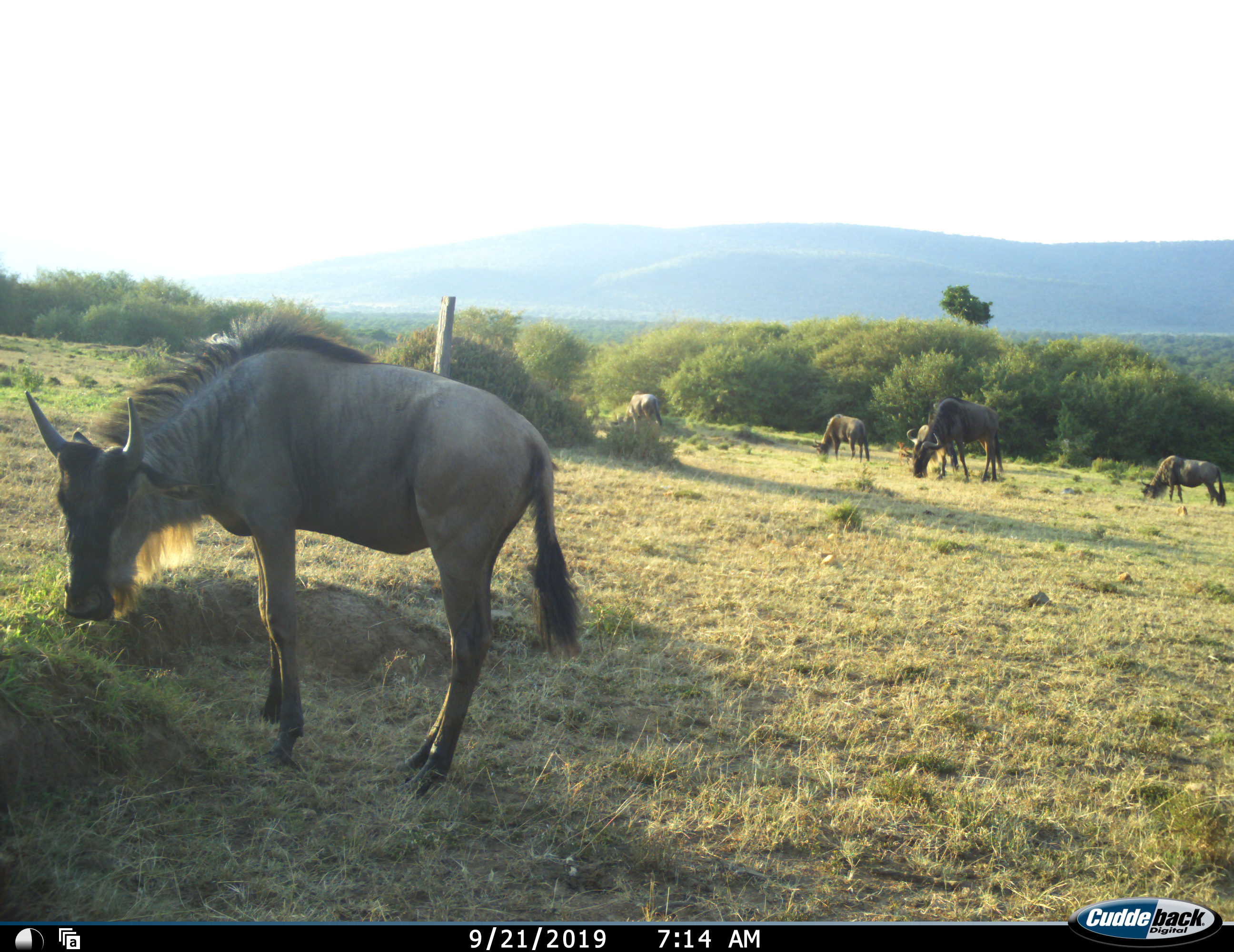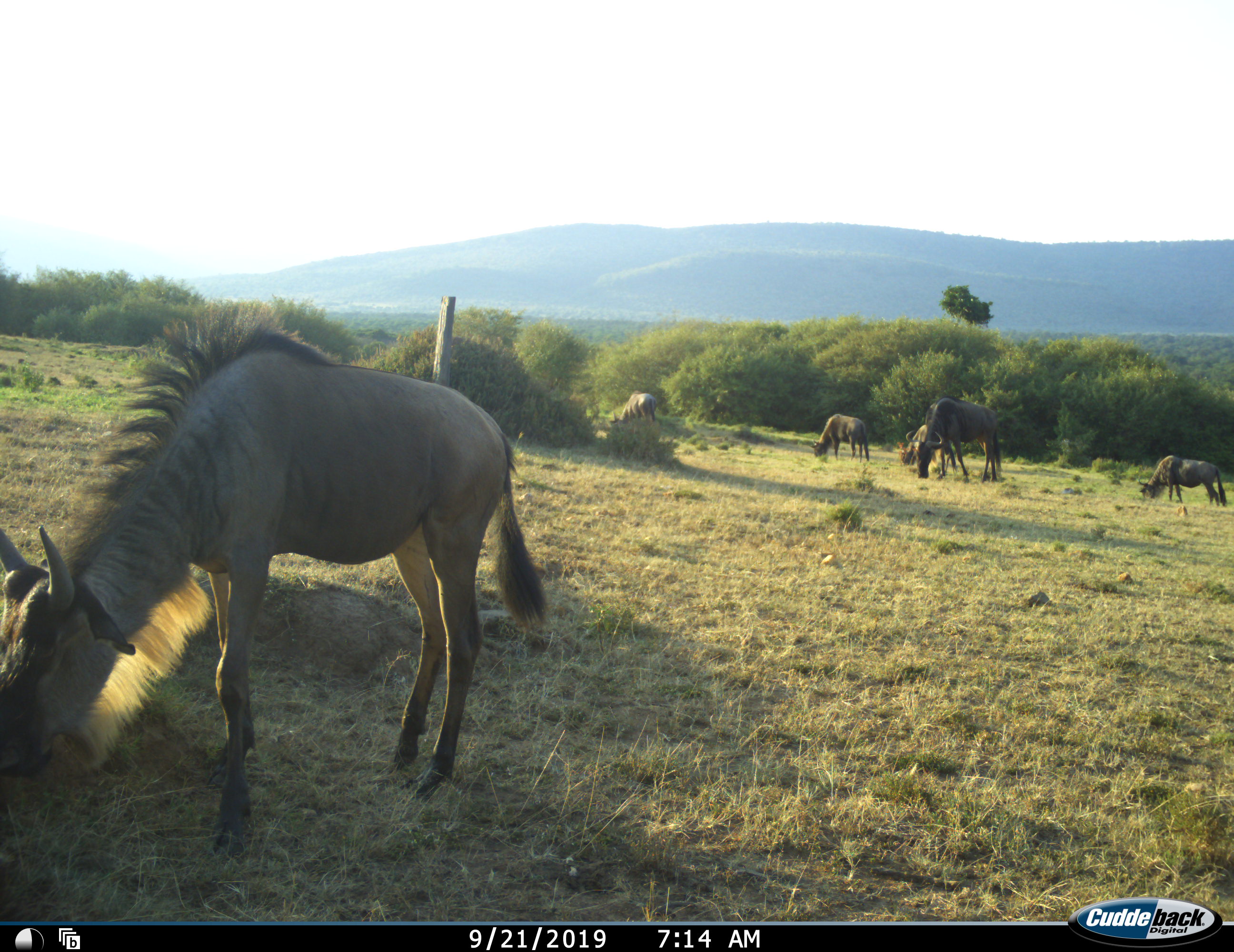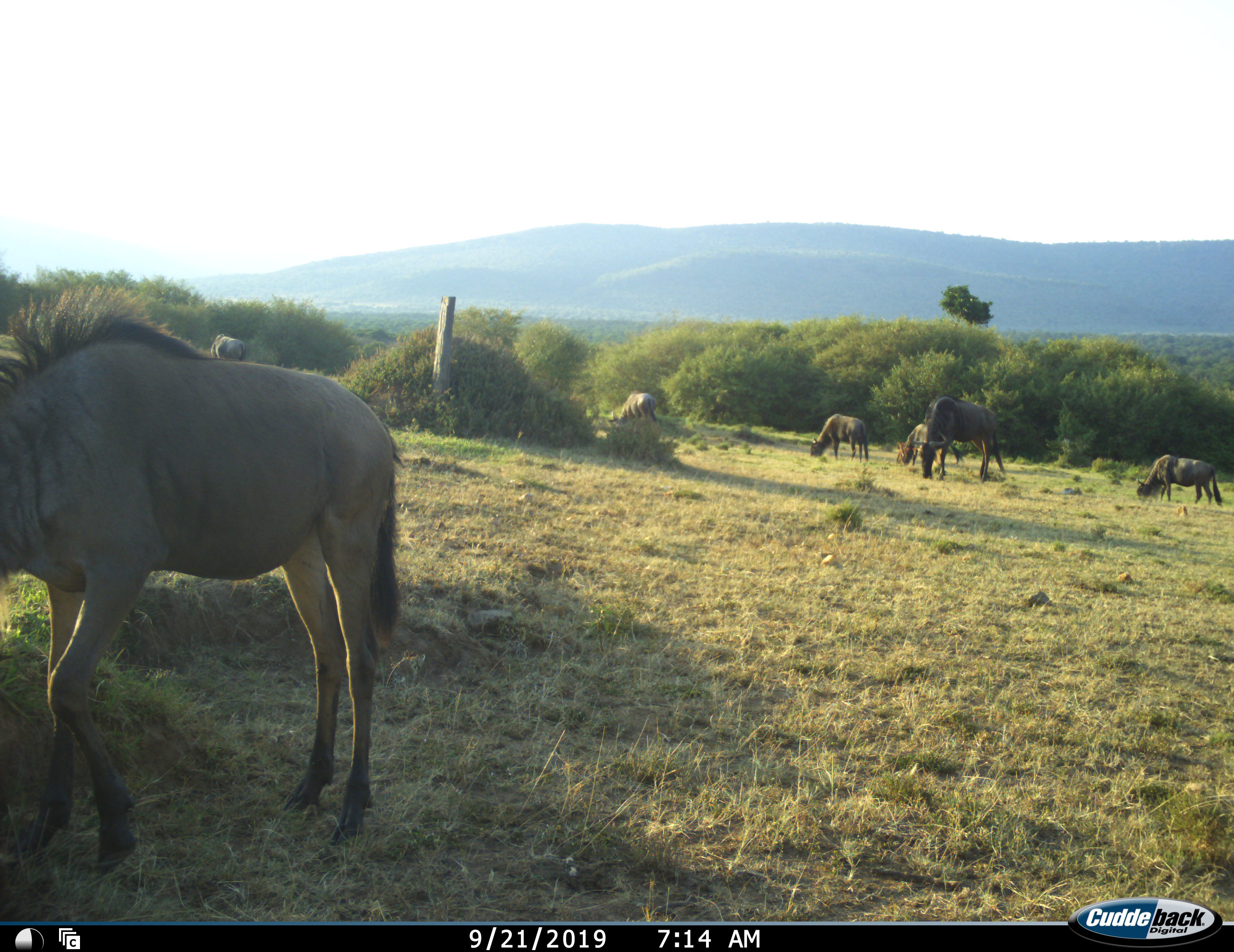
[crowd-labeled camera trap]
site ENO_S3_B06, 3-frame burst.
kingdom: Animalia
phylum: Chordata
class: Mammalia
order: Artiodactyla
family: Bovidae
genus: Connochaetes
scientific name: Connochaetes taurinus taurinus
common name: blue wildebeest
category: wildebeestblue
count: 6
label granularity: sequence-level